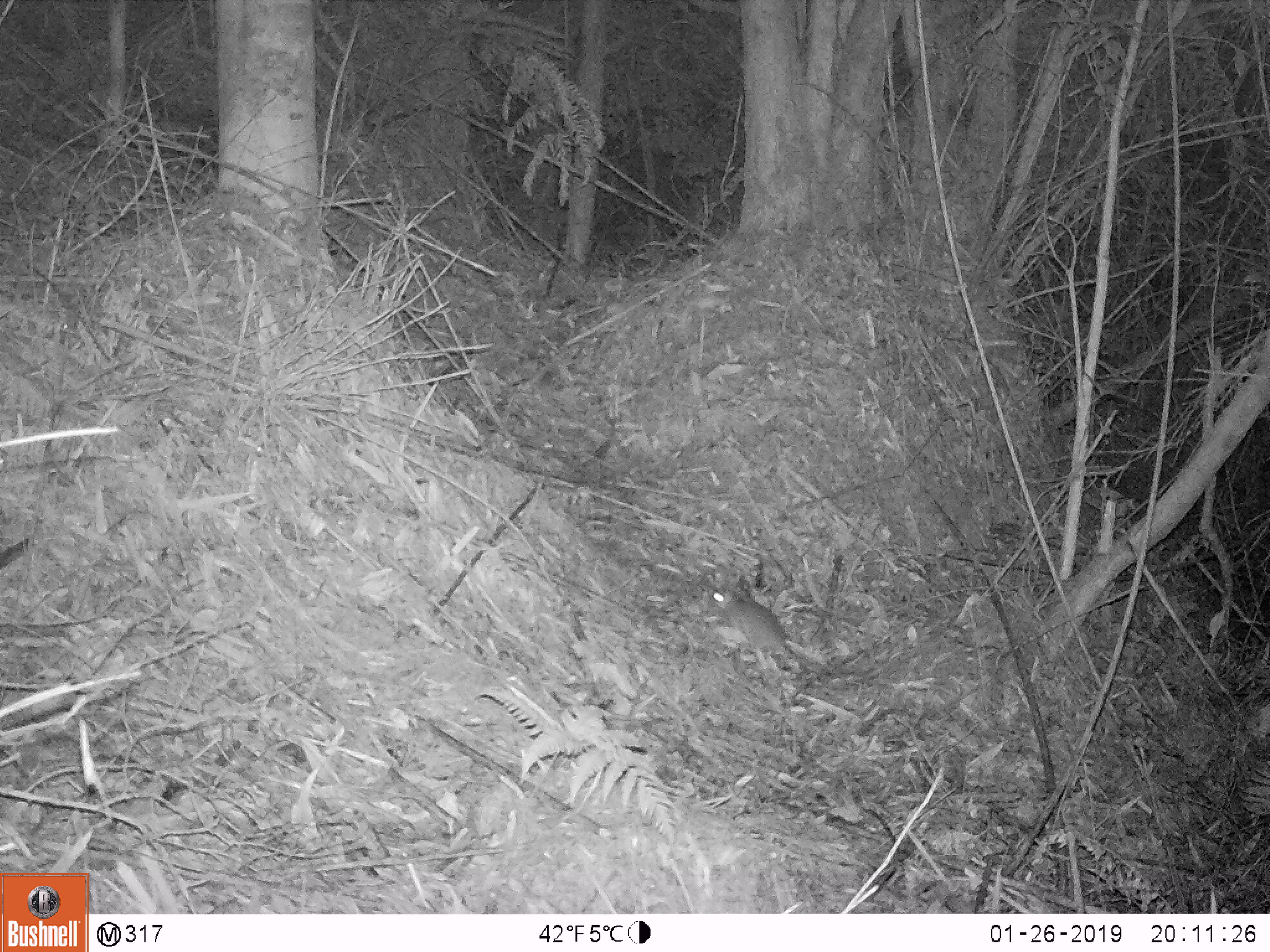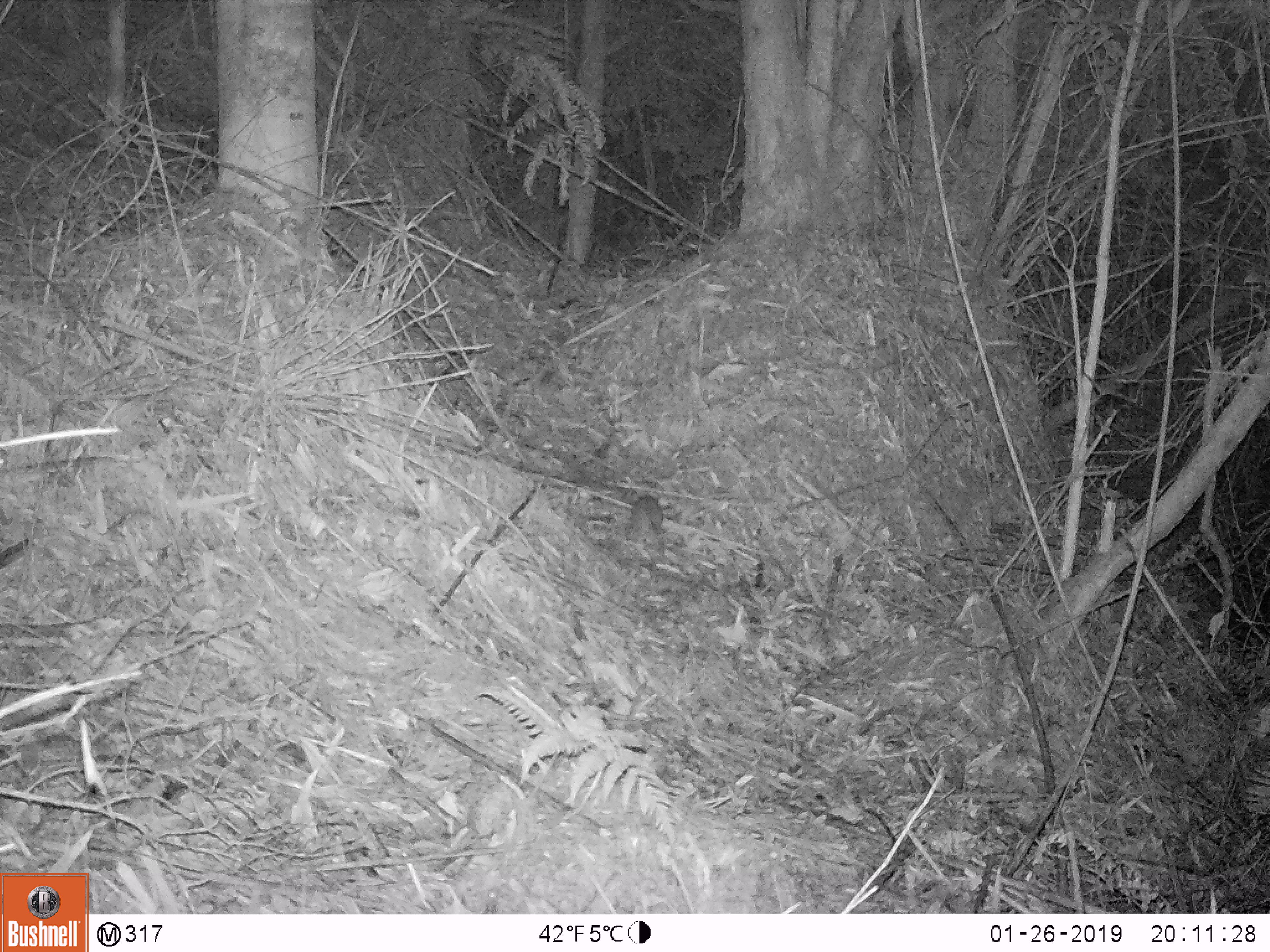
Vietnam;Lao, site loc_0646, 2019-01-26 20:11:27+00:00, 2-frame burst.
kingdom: Animalia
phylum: Chordata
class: Mammalia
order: Rodentia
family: Muridae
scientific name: Muridae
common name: old-world mice and rats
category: unidentified murid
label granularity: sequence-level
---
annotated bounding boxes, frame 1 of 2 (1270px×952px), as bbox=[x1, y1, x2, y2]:
unidentified murid: bbox=[707, 586, 818, 669]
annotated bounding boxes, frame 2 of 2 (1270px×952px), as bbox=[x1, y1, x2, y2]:
unidentified murid: bbox=[632, 494, 664, 531]